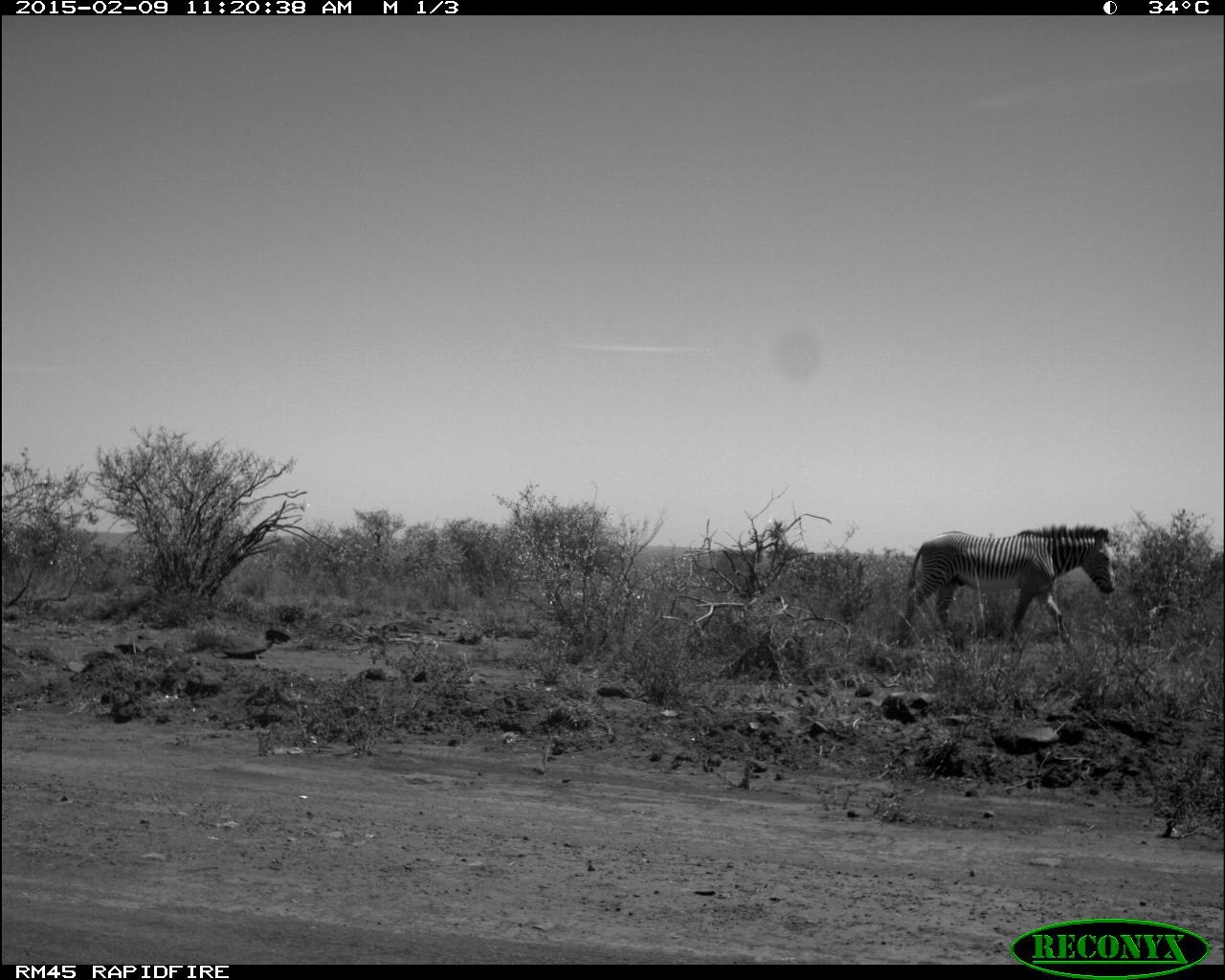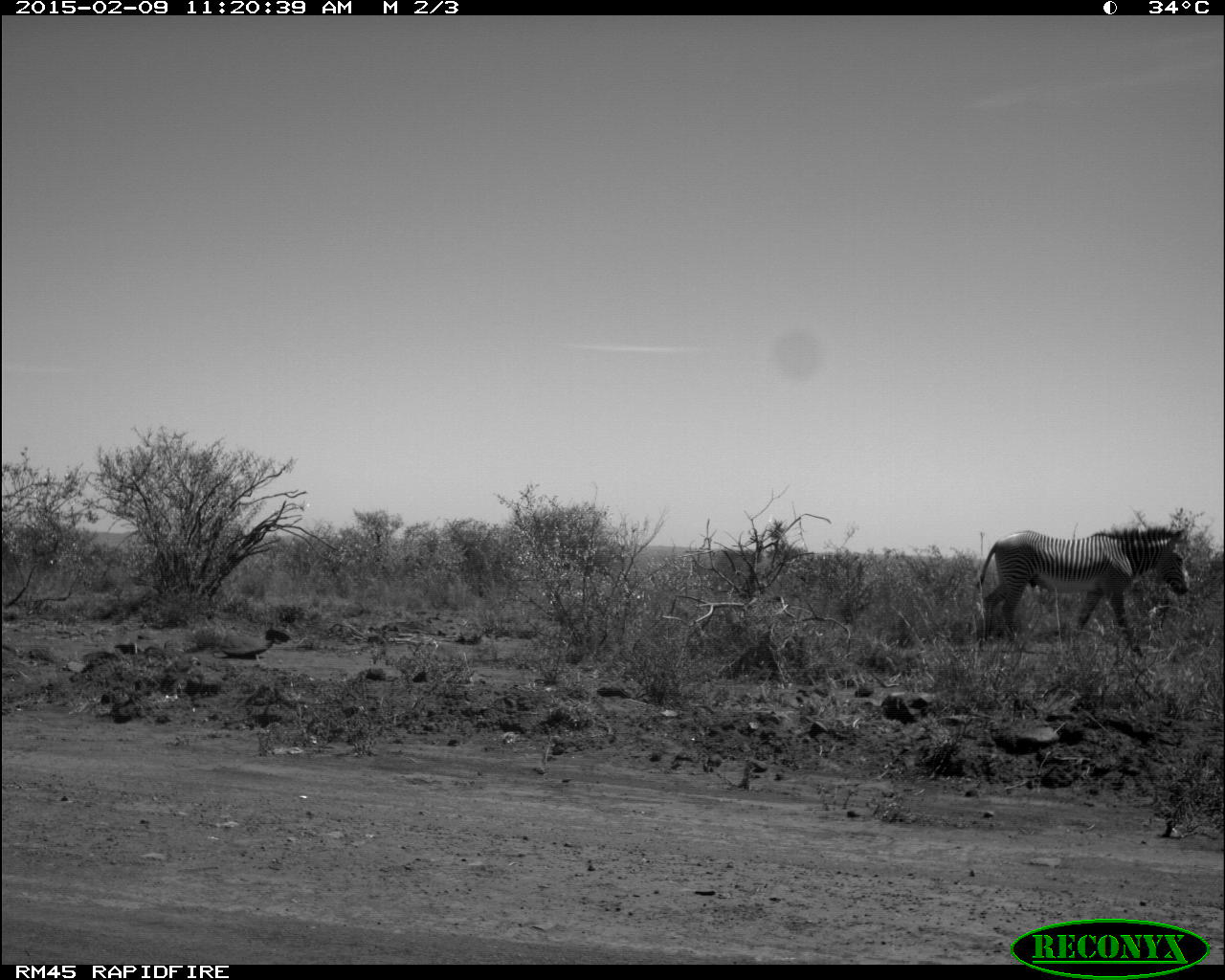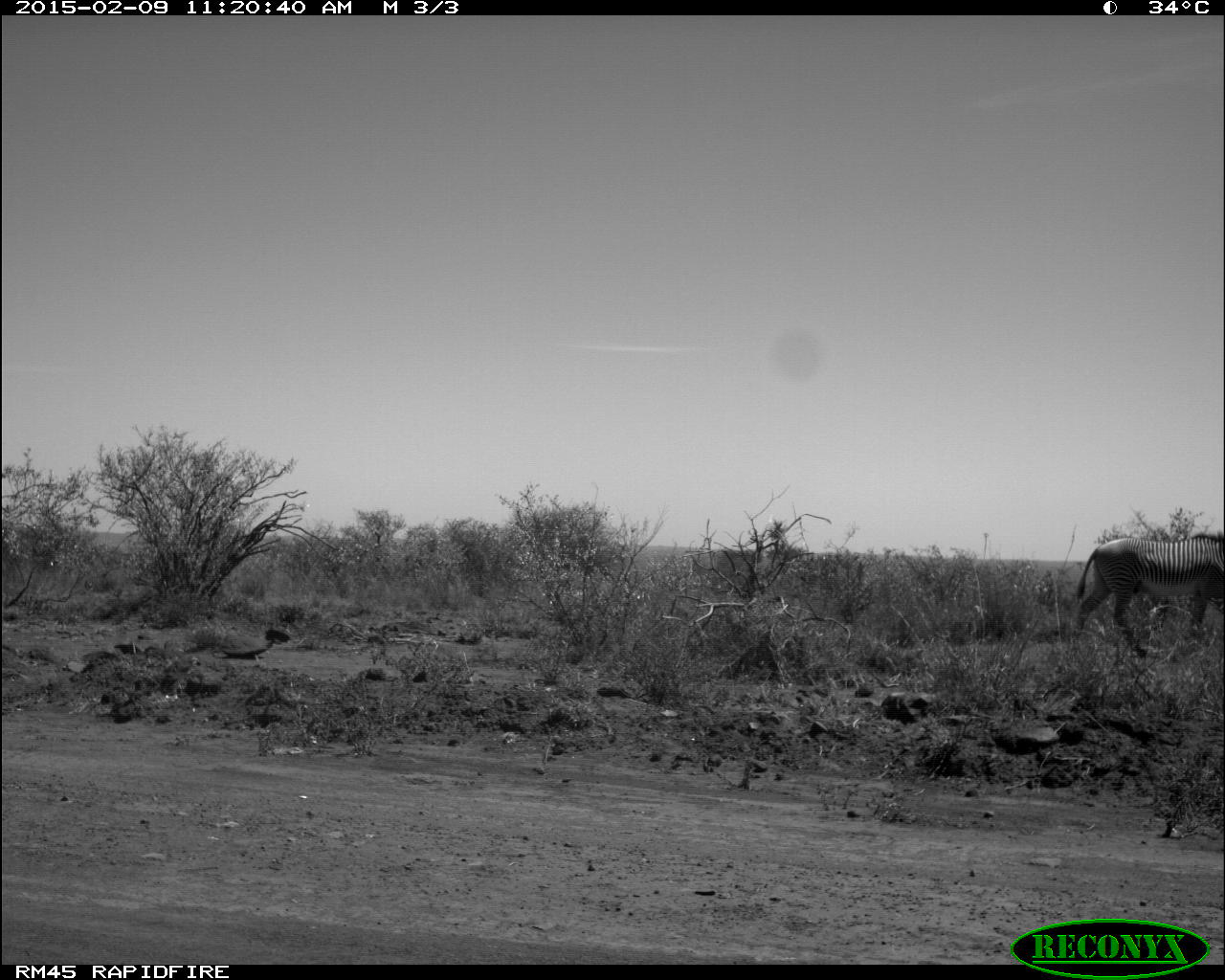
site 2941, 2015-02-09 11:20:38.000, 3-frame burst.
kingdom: Animalia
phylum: Chordata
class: Mammalia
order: Perissodactyla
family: Equidae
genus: Equus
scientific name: Equus grevyi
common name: grévy's zebra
Equus grevyi (grévy's zebra), count 1.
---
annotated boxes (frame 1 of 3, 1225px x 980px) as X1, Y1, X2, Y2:
equus grevyi: 895, 522, 1116, 654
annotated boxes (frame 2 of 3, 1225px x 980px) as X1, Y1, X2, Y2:
equus grevyi: 974, 524, 1190, 659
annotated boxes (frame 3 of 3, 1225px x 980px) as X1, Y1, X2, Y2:
equus grevyi: 1066, 531, 1225, 660